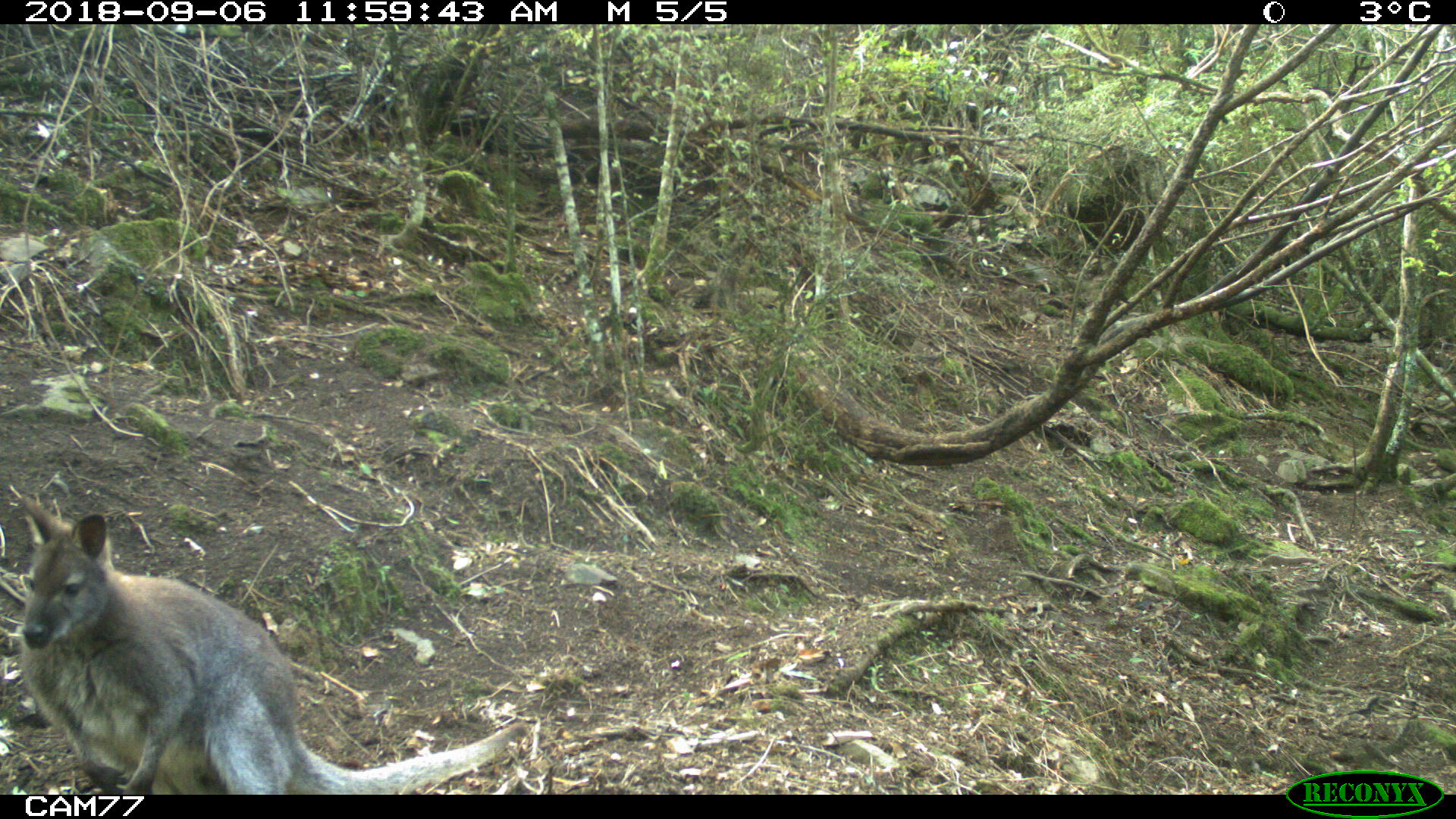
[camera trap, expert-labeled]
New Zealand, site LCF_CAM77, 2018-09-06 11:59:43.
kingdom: Animalia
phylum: Chordata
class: Mammalia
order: Diprotodontia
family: Macropodidae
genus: Notamacropus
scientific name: Notamacropus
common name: wallaby